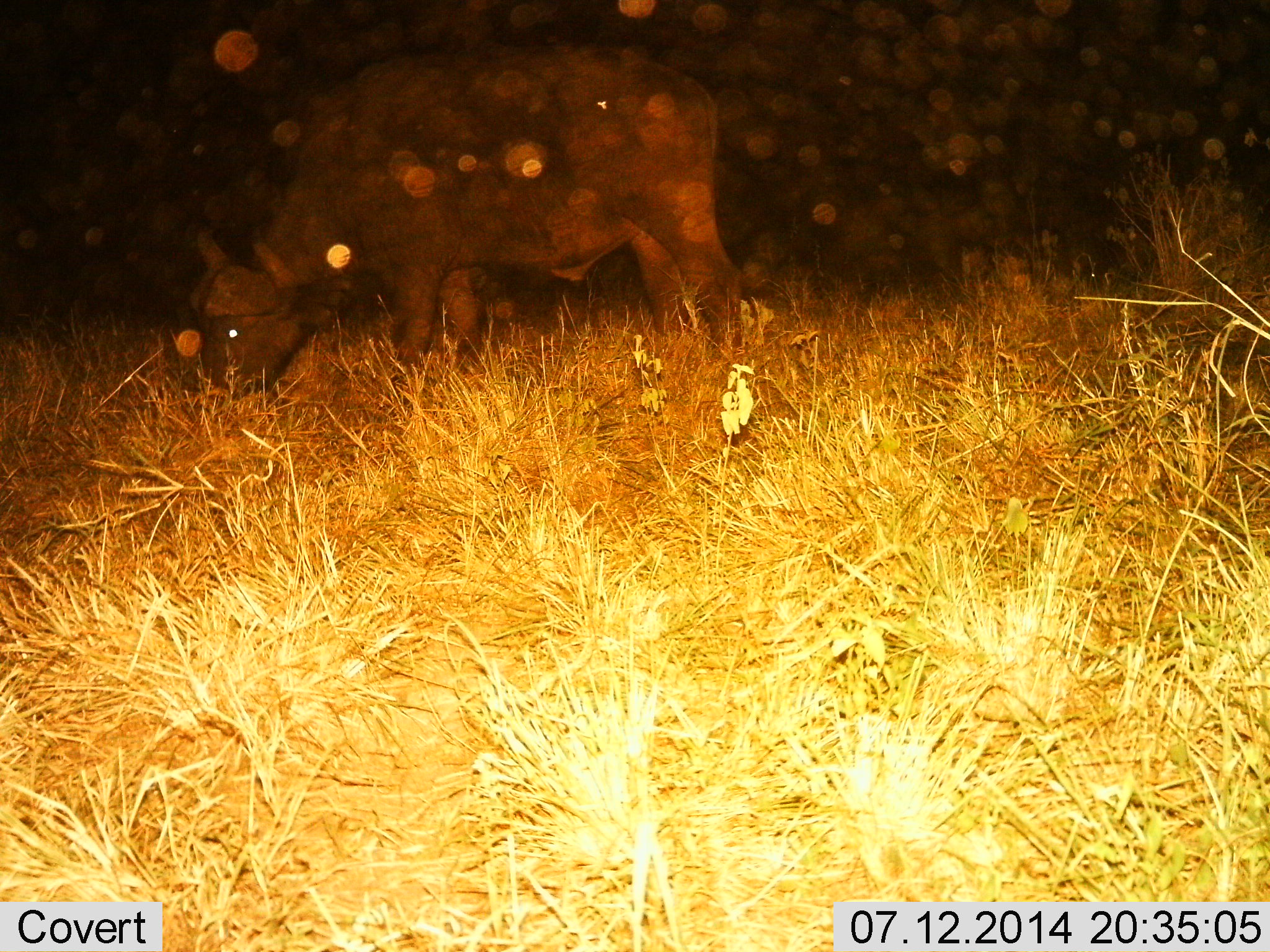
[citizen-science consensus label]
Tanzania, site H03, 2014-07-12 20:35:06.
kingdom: Animalia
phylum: Chordata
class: Mammalia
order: Artiodactyla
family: Bovidae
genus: Syncerus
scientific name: Syncerus caffer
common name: cape buffalo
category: buffalo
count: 1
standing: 10%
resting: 0%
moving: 10%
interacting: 0%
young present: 0%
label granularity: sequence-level